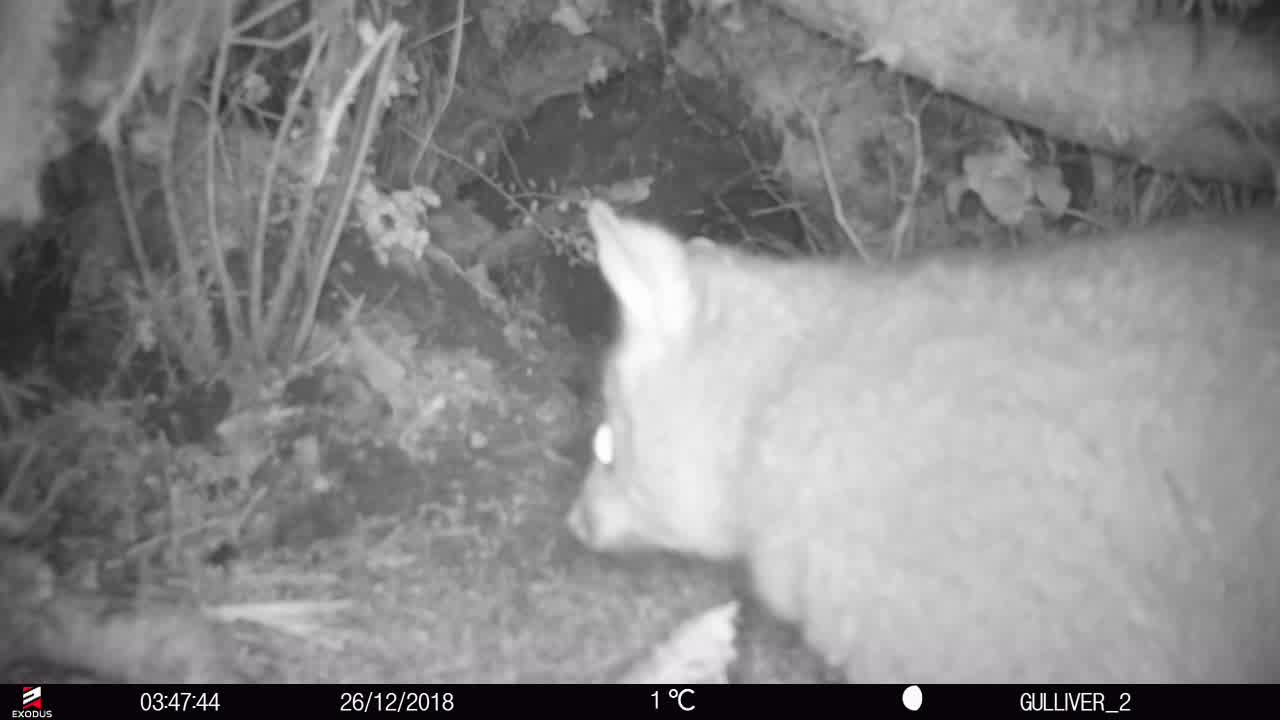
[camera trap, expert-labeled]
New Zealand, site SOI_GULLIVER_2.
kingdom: Animalia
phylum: Chordata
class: Mammalia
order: Diprotodontia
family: Phalangeridae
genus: Trichosurus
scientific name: Trichosurus vulpecula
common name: common brushtail possum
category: possum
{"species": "possum (common brushtail possum) (Trichosurus vulpecula)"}